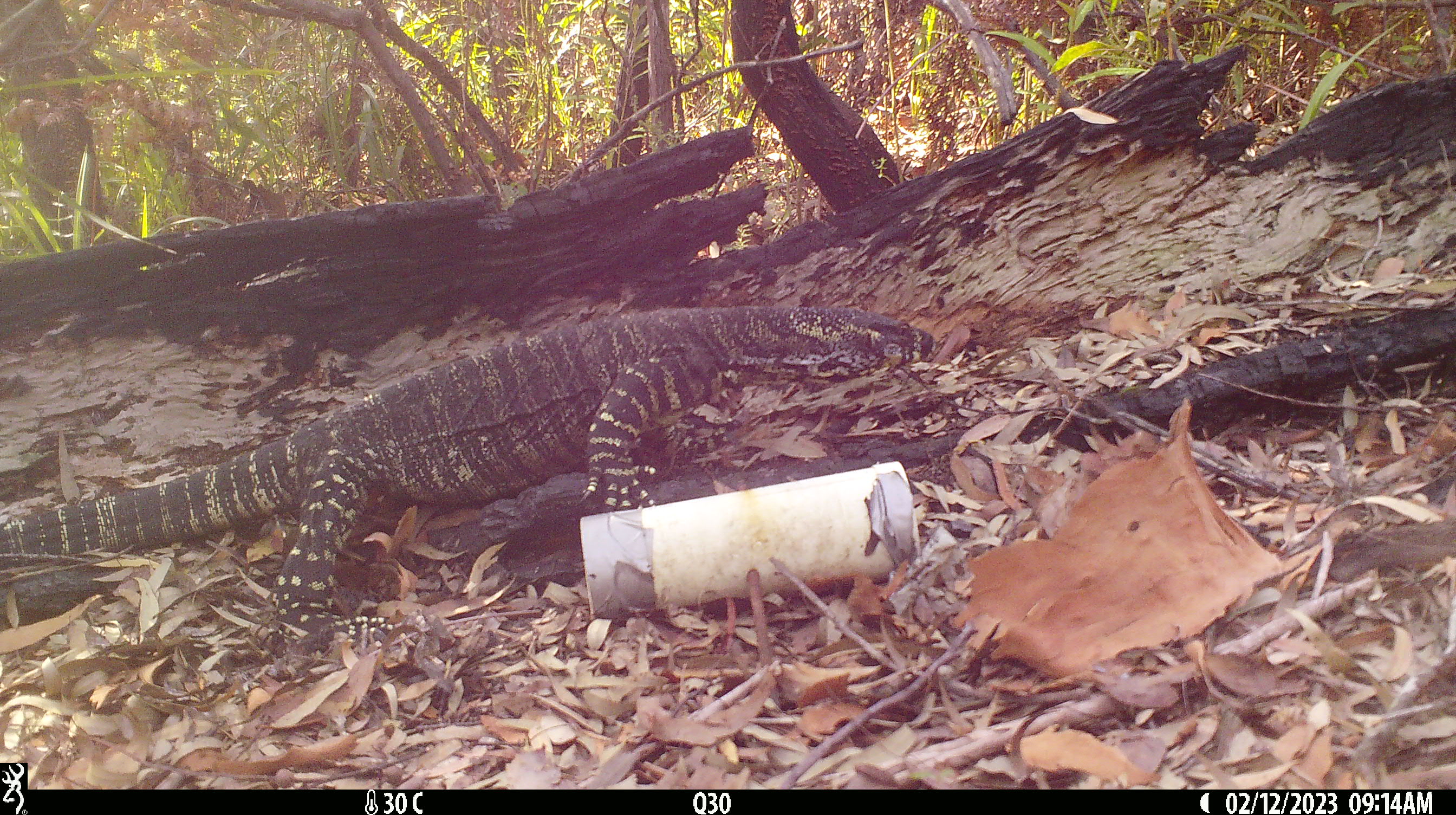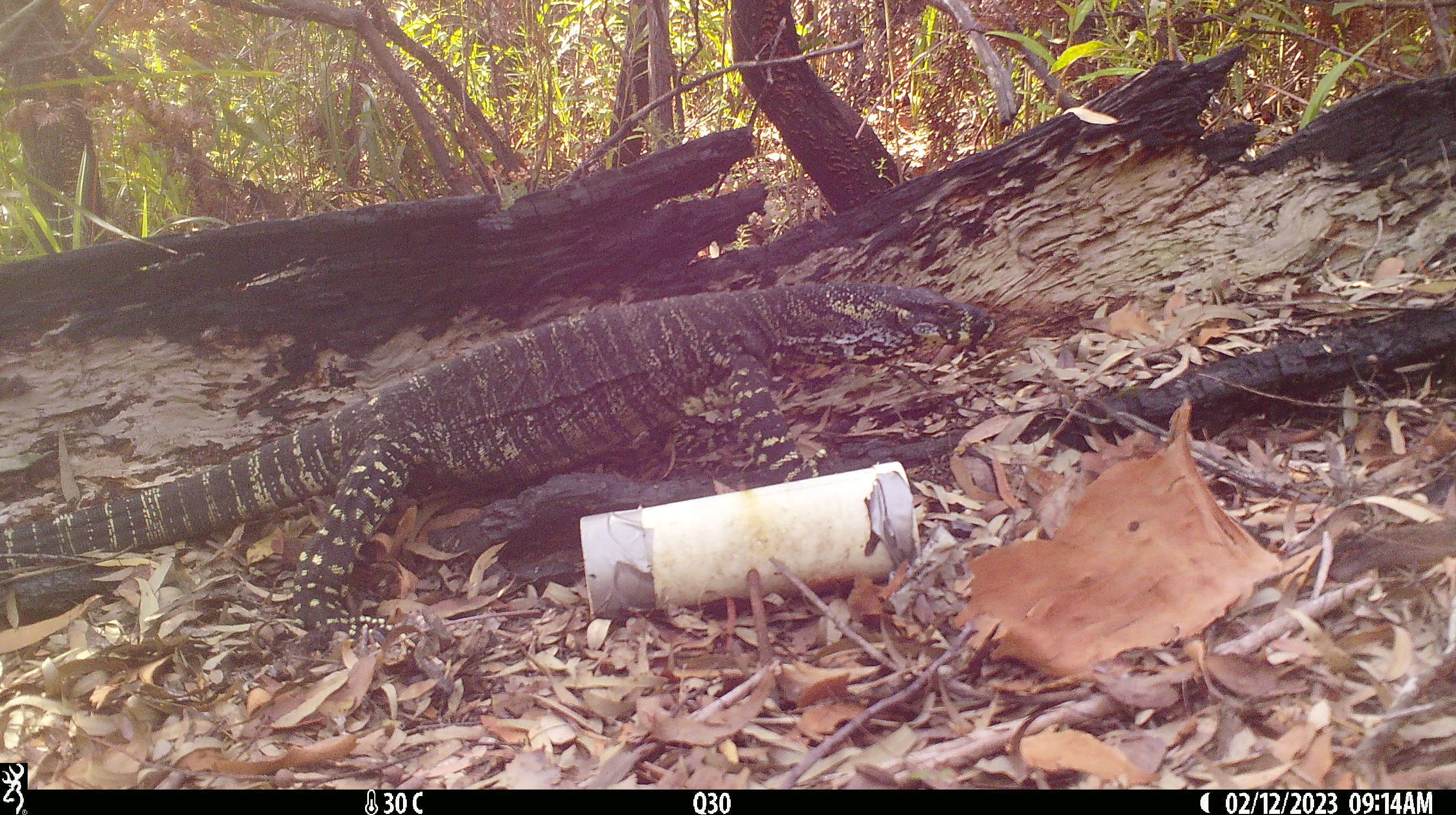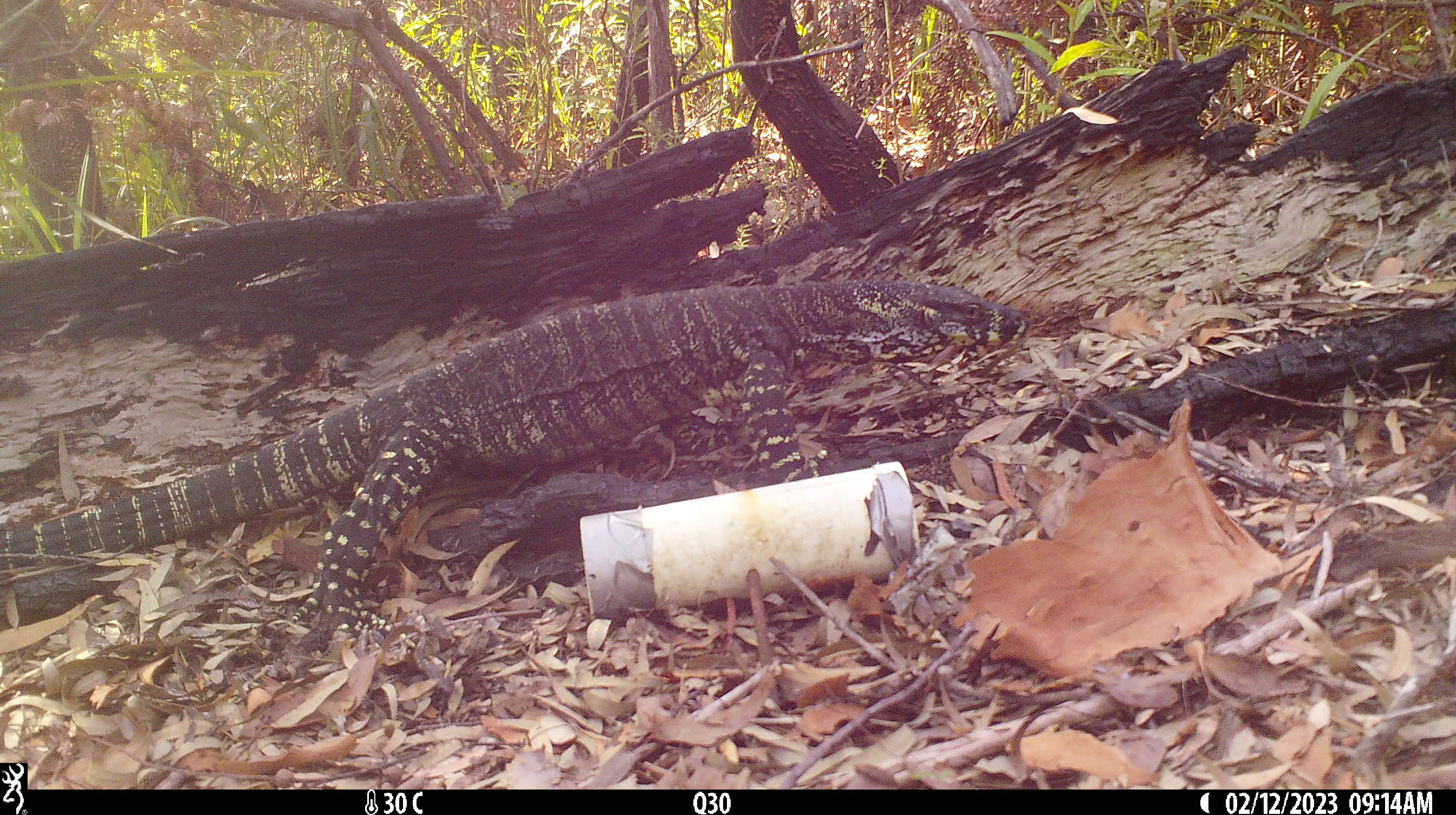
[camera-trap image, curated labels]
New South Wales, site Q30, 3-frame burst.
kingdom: Animalia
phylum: Chordata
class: Reptilia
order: Squamata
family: Varanidae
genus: Varanus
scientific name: Varanus varius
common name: lace monitor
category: goanna